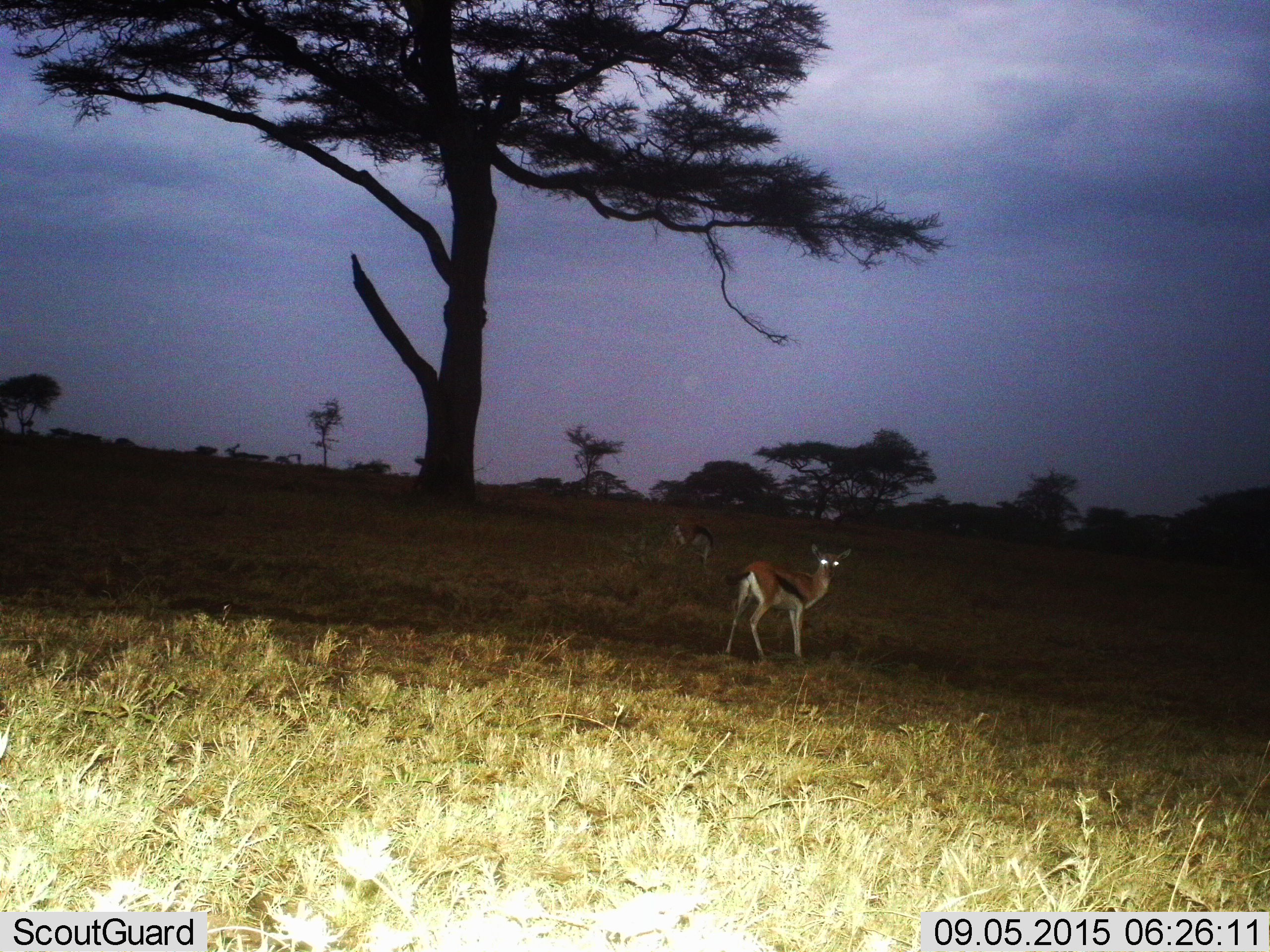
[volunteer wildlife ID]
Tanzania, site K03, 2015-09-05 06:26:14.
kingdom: Animalia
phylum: Chordata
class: Mammalia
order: Artiodactyla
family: Bovidae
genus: Eudorcas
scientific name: Eudorcas thomsonii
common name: thomson's gazelle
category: gazellethomsons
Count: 2.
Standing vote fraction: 100%.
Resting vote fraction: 0%.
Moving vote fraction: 12%.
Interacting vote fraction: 0%.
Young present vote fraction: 0%.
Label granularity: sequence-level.